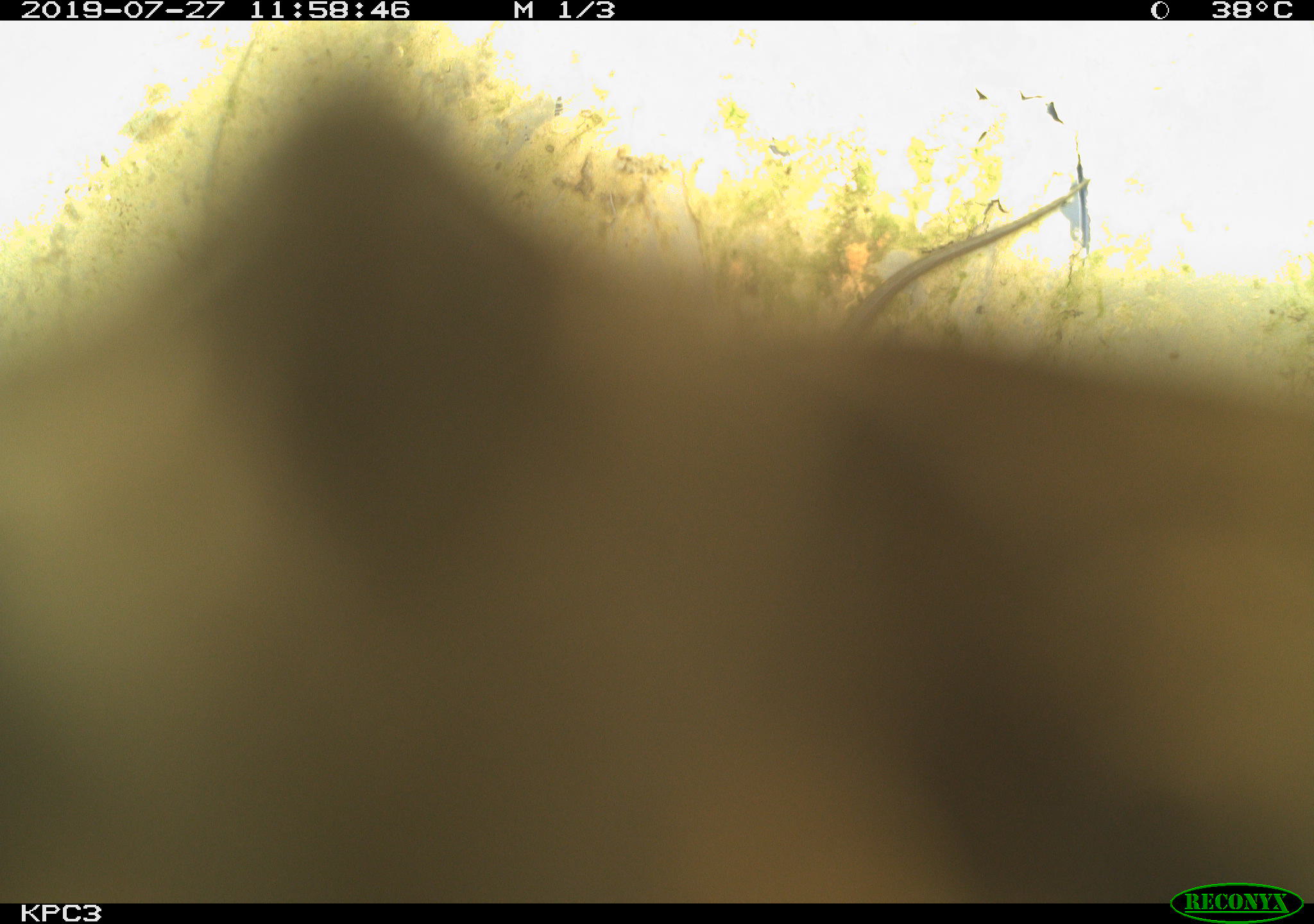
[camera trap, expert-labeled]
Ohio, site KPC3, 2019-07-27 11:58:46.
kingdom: Animalia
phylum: Chordata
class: Reptilia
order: Squamata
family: Colubridae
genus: Thamnophis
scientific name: Thamnophis sirtalis sirtalis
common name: eastern gartersnake